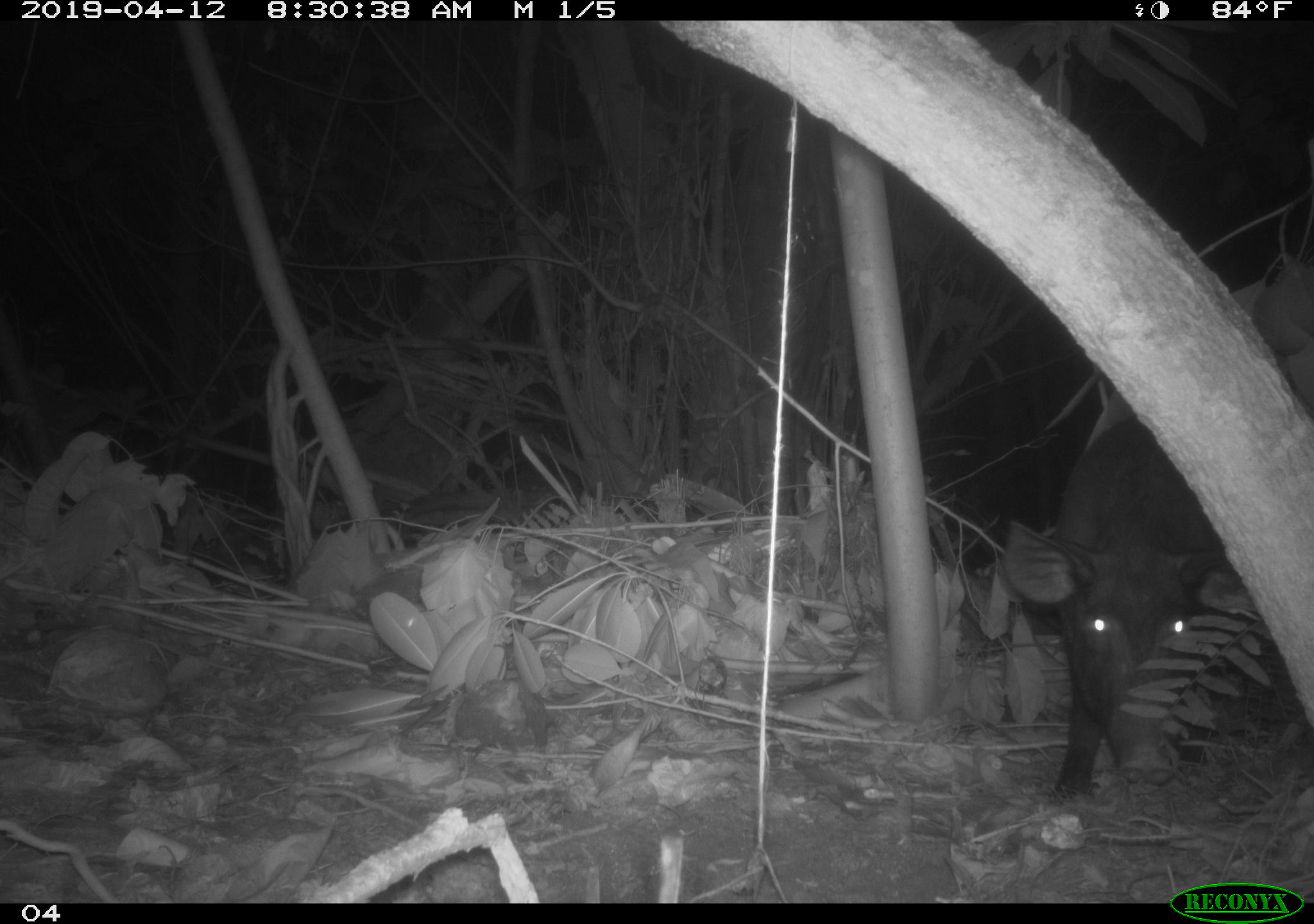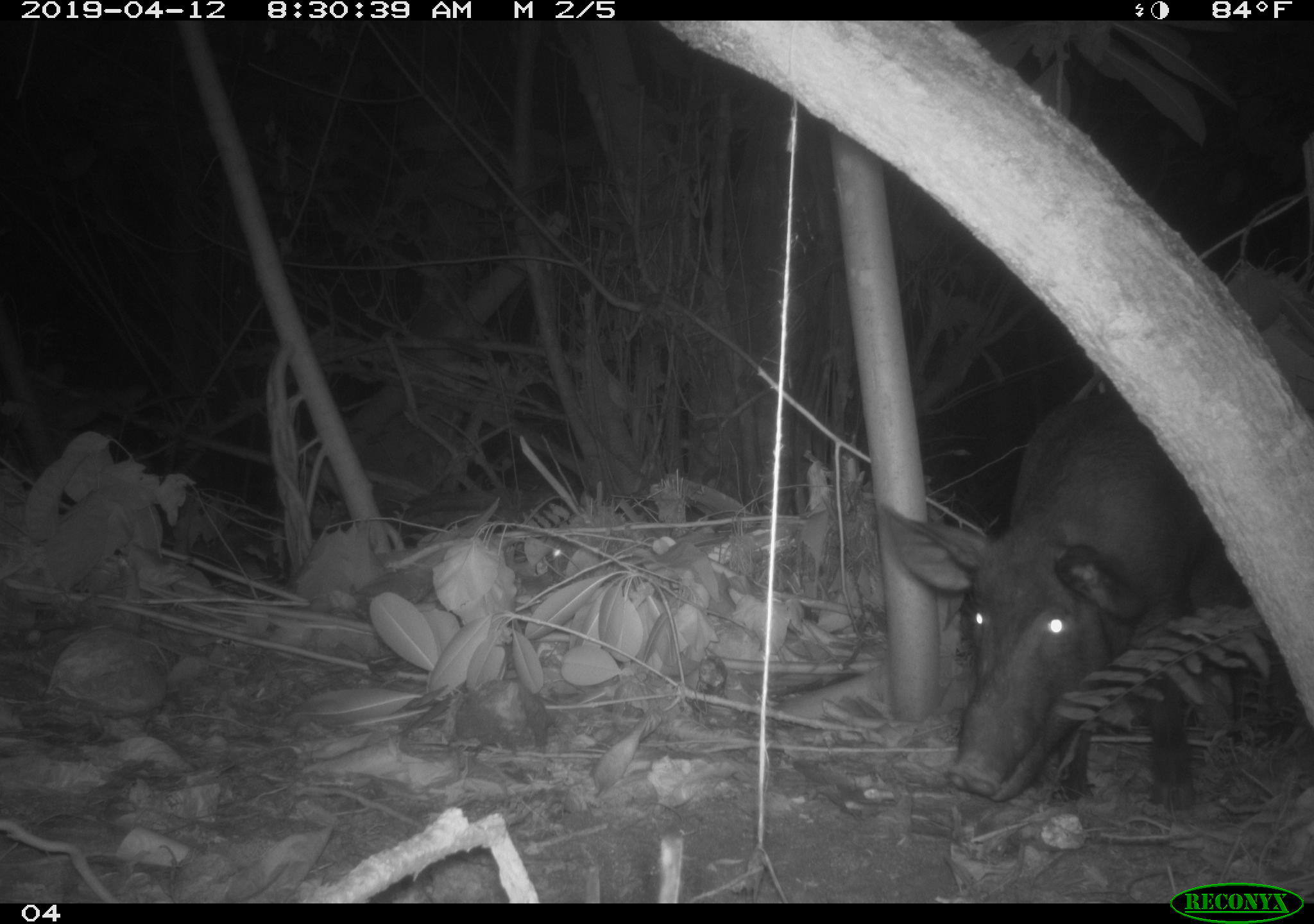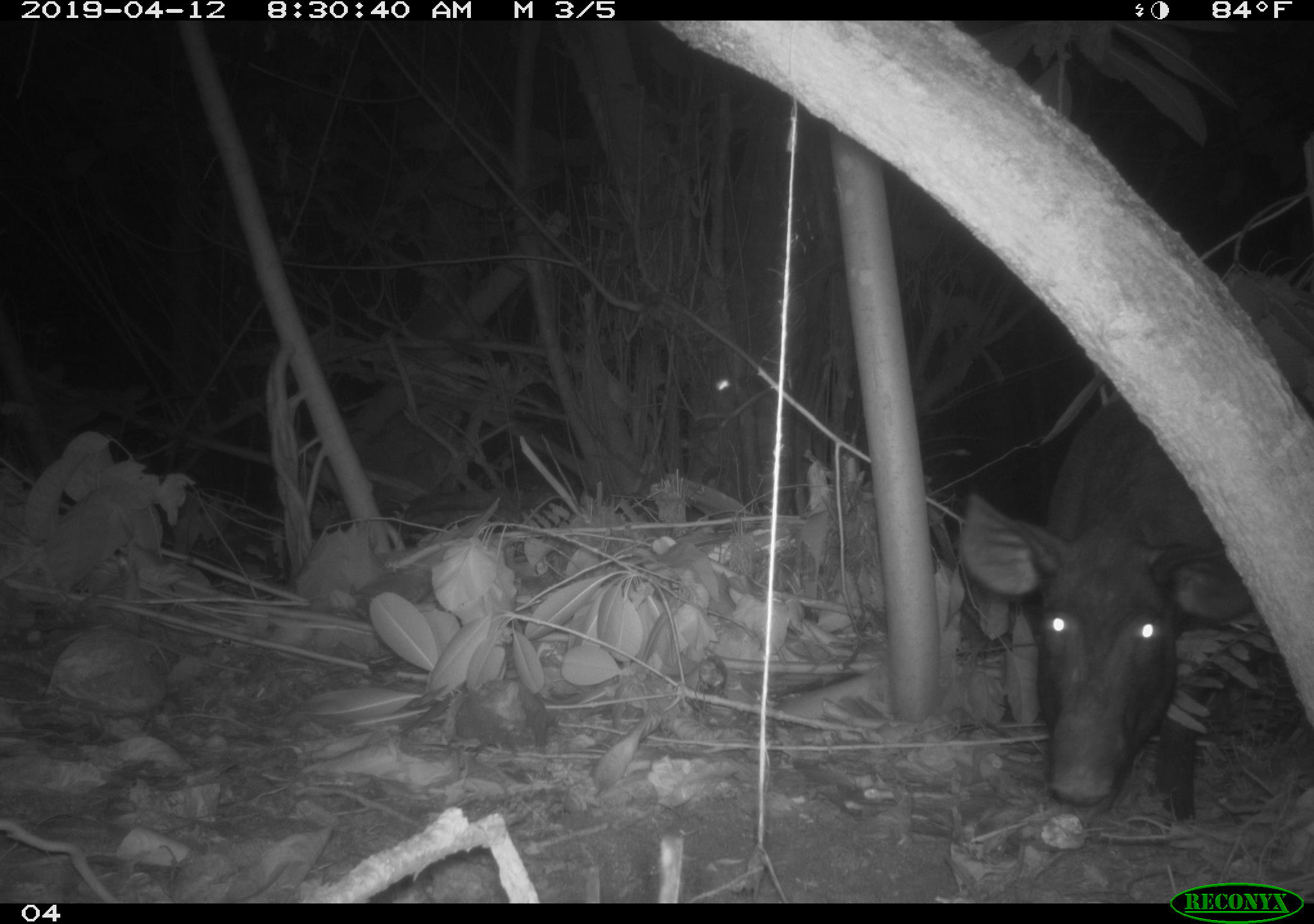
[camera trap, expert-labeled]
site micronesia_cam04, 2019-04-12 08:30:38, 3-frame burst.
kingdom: Animalia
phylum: Chordata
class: Mammalia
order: Artiodactyla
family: Suidae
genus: Sus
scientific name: Sus scrofa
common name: pig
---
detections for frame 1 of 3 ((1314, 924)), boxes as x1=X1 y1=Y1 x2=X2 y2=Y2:
pig: x1=998 y1=384 x2=1249 y2=807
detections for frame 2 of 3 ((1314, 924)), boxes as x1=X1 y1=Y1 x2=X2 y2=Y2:
pig: x1=878 y1=397 x2=1273 y2=811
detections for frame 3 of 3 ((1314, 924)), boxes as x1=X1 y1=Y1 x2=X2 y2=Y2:
pig: x1=961 y1=394 x2=1256 y2=828